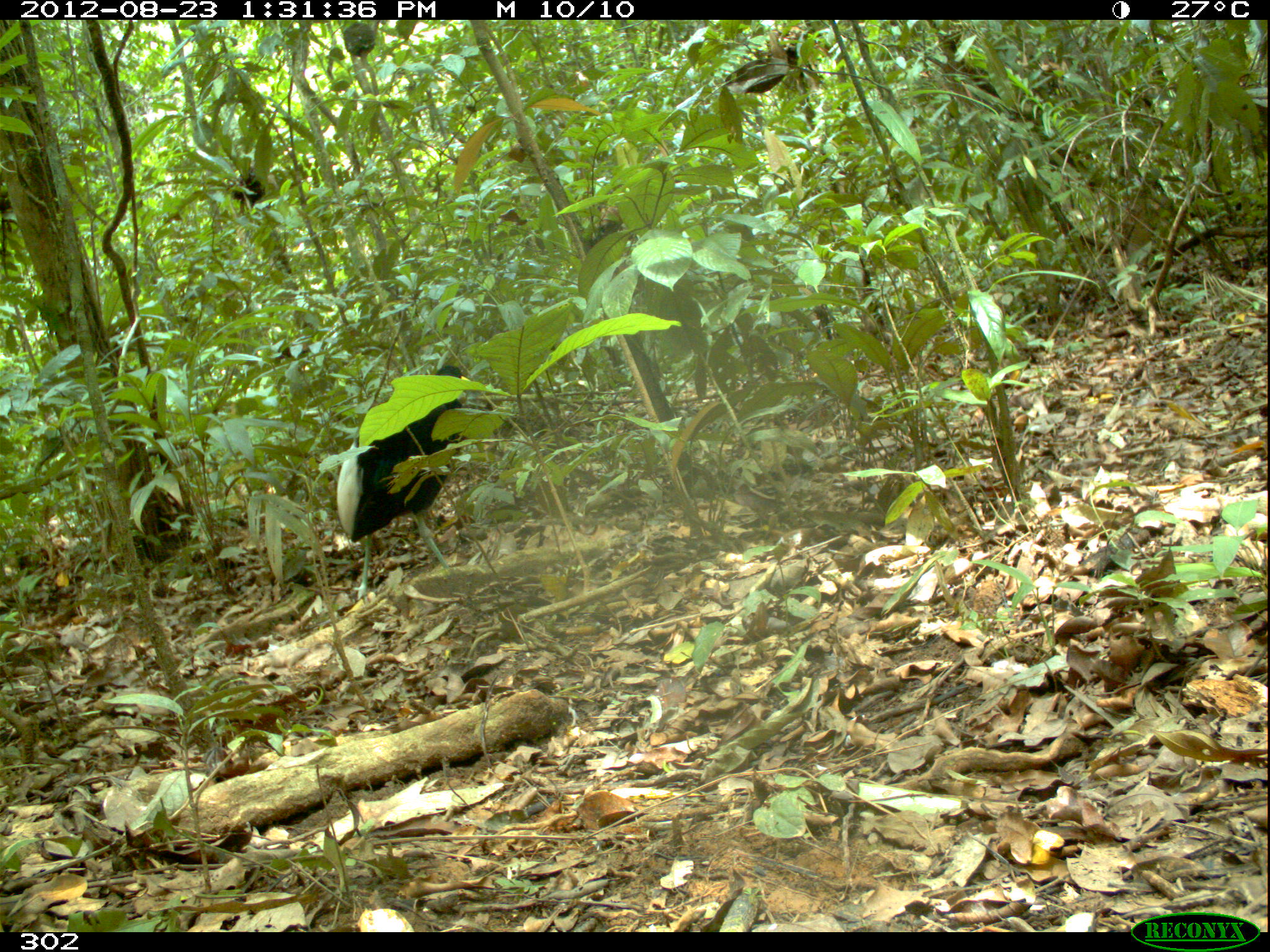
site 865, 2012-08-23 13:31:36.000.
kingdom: Animalia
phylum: Chordata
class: Aves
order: Gruiformes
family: Psophiidae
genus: Psophia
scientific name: Psophia leucoptera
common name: pale-winged trumpeter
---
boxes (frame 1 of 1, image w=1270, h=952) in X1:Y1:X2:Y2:
psophia leucoptera: 332:362:475:602